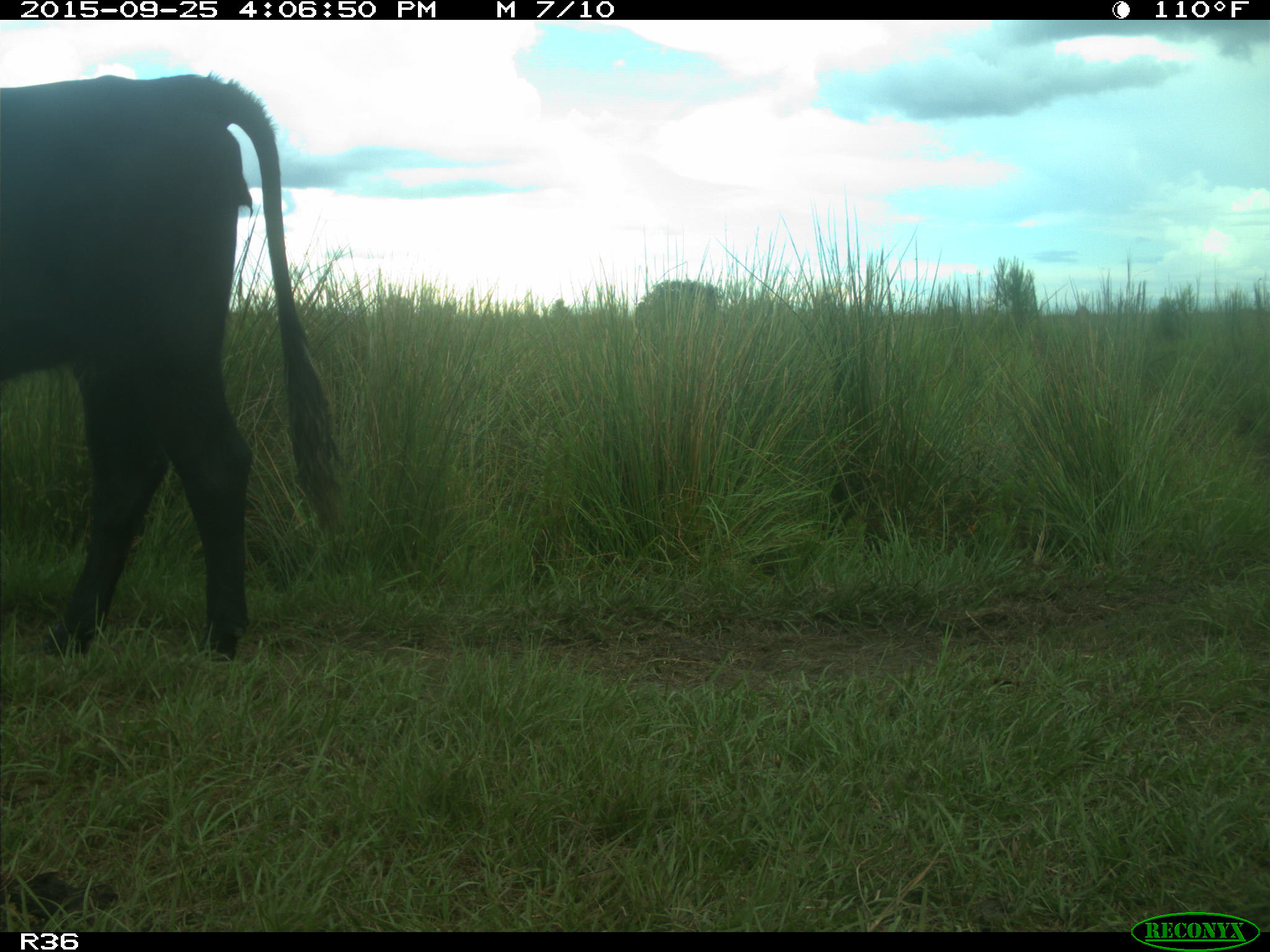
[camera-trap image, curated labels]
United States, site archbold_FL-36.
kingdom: Animalia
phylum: Chordata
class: Mammalia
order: Artiodactyla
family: Bovidae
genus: Bos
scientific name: Bos taurus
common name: domestic cow